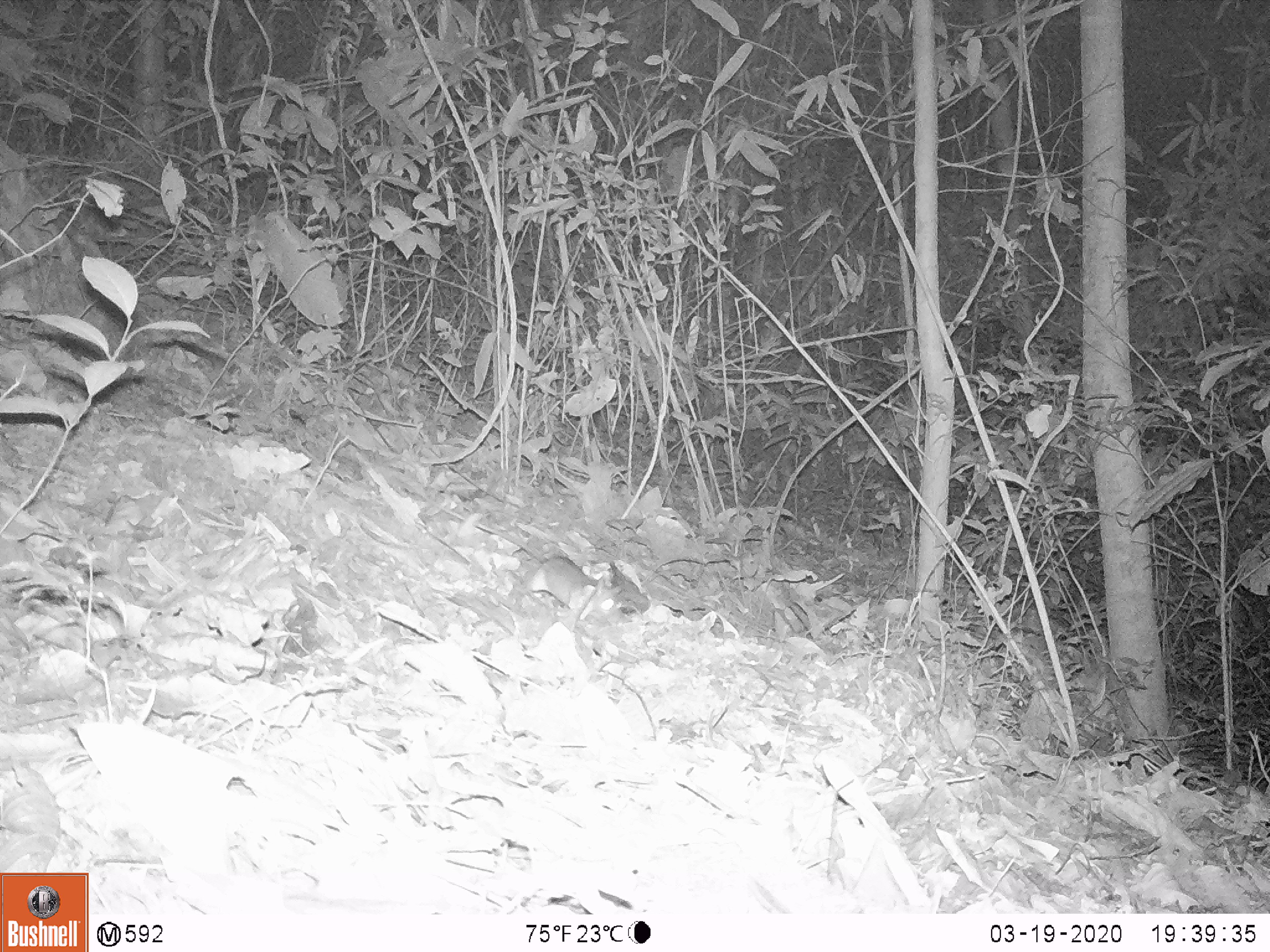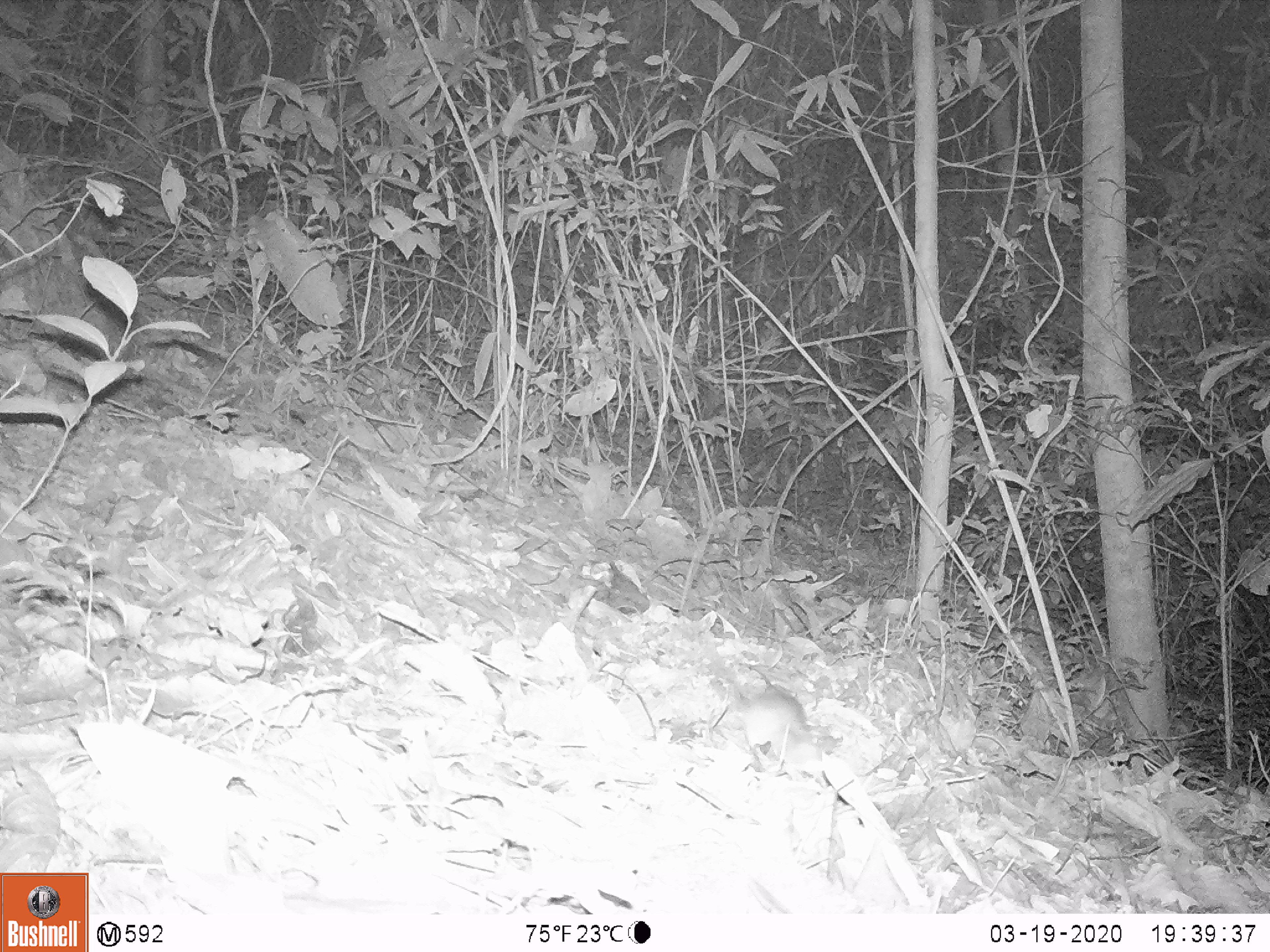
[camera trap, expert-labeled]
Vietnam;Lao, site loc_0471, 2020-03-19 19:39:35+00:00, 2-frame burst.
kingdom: Animalia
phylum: Chordata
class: Mammalia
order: Rodentia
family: Muridae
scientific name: Muridae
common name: old-world mice and rats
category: unidentified murid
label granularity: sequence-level